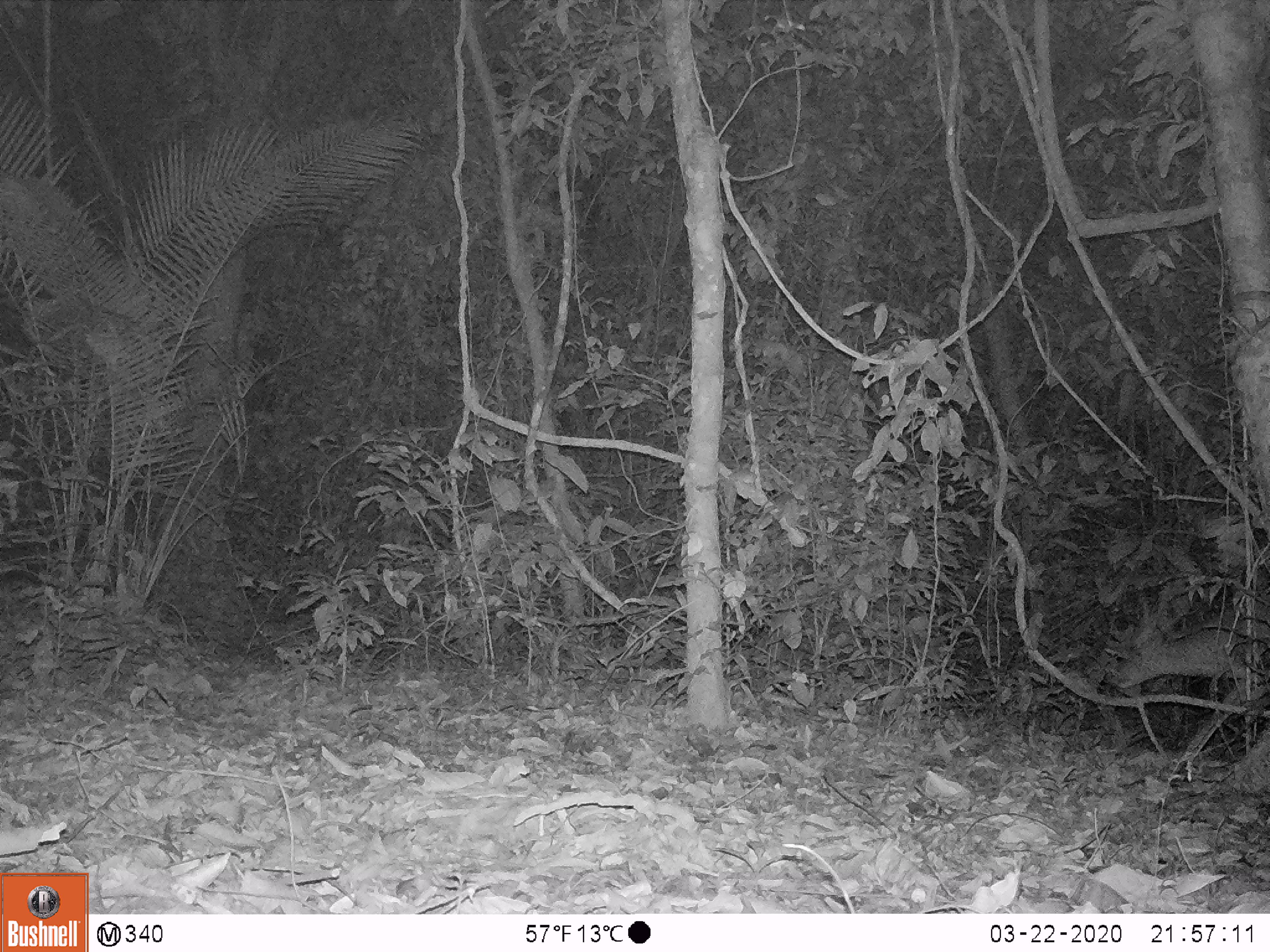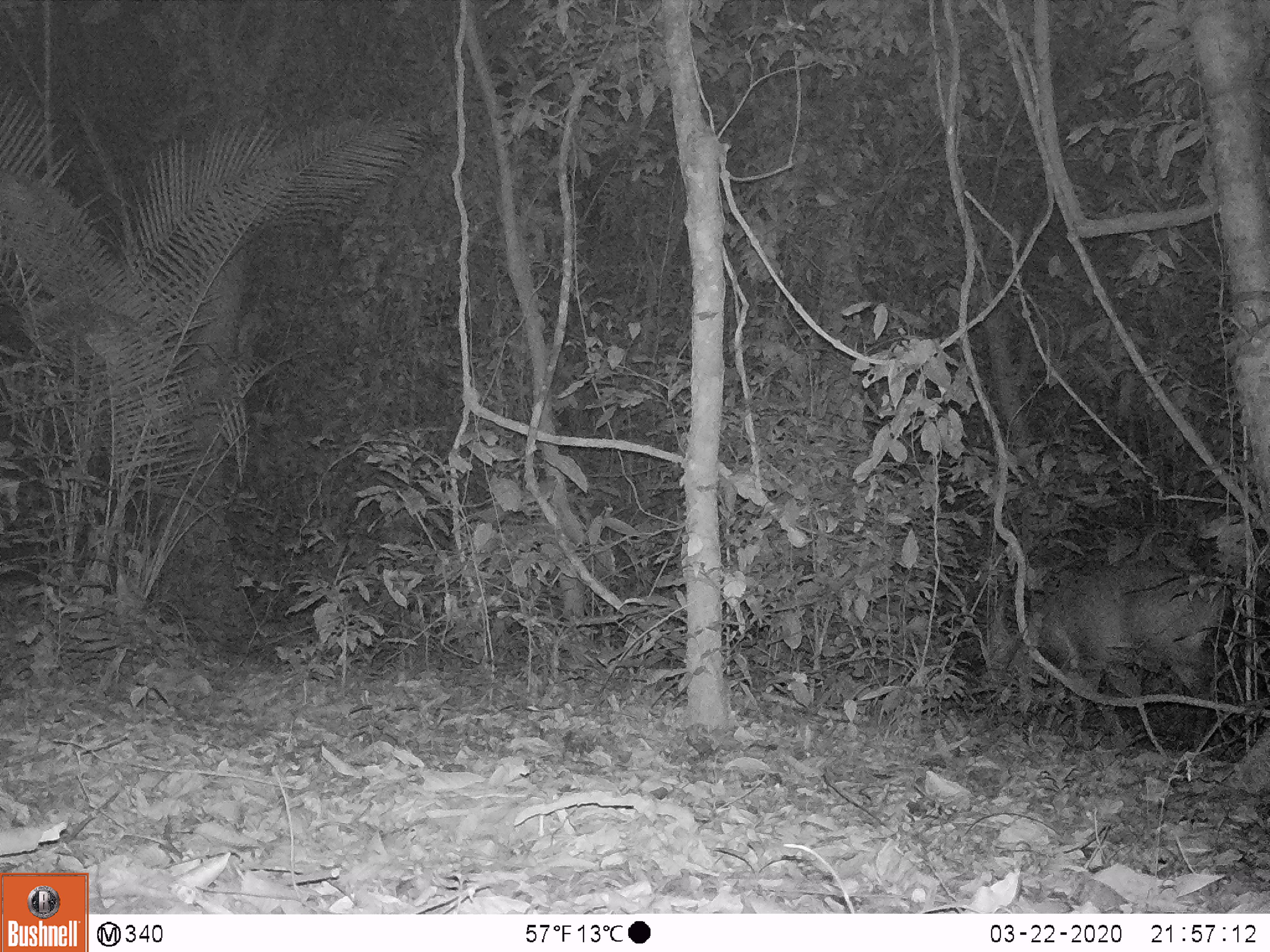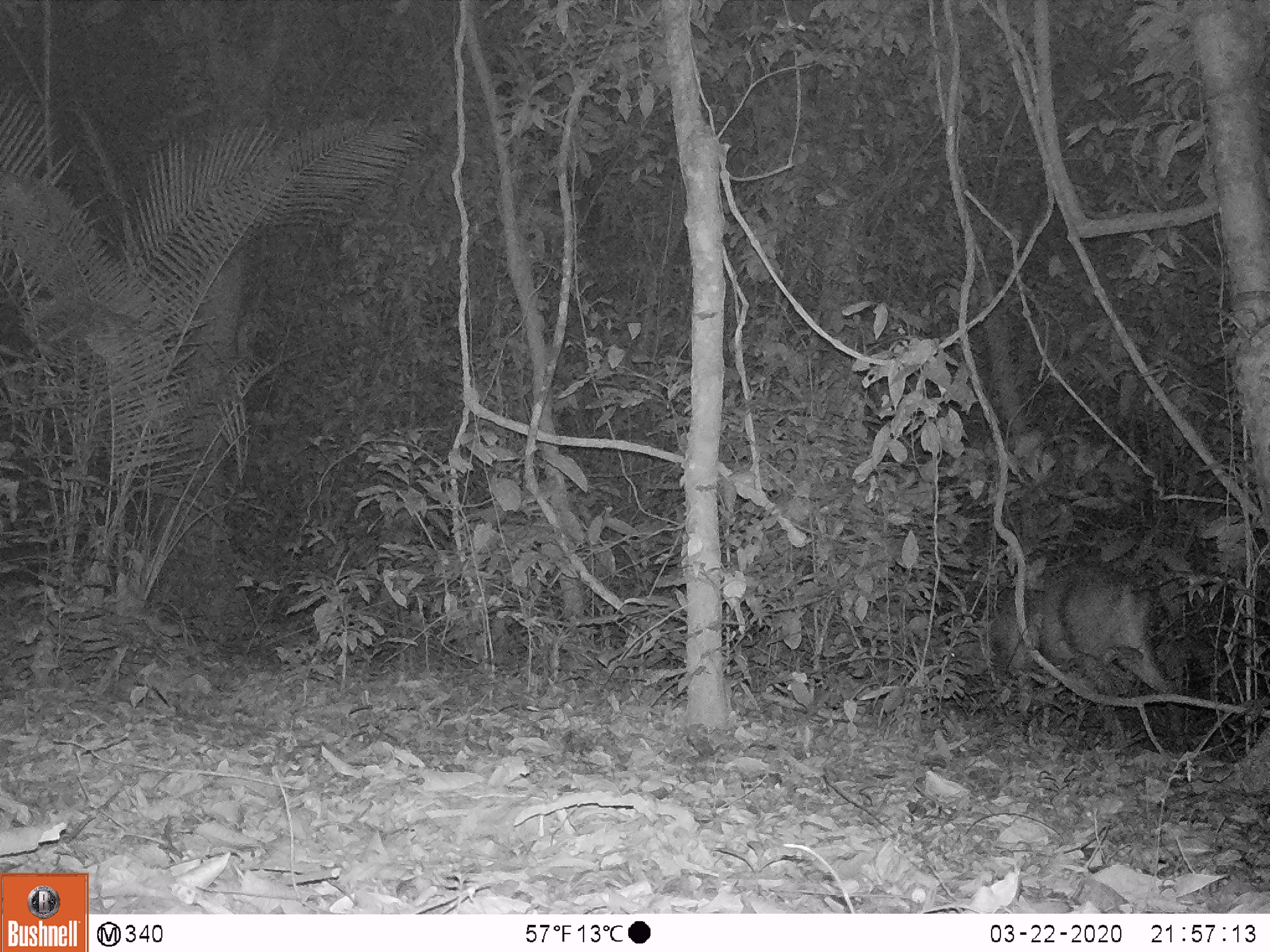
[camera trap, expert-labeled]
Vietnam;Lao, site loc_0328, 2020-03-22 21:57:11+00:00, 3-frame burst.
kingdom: Animalia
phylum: Chordata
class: Mammalia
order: Artiodactyla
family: Cervidae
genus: Muntiacus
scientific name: Muntiacus vuquangensis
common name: large-antlered muntjac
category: large antlered muntjac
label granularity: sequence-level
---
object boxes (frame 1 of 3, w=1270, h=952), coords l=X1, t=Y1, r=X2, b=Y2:
large antlered muntjac: l=1111, t=587, r=1270, b=691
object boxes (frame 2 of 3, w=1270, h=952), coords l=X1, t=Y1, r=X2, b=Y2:
large antlered muntjac: l=1007, t=562, r=1231, b=741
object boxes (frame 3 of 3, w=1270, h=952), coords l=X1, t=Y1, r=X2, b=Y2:
large antlered muntjac: l=994, t=559, r=1187, b=748